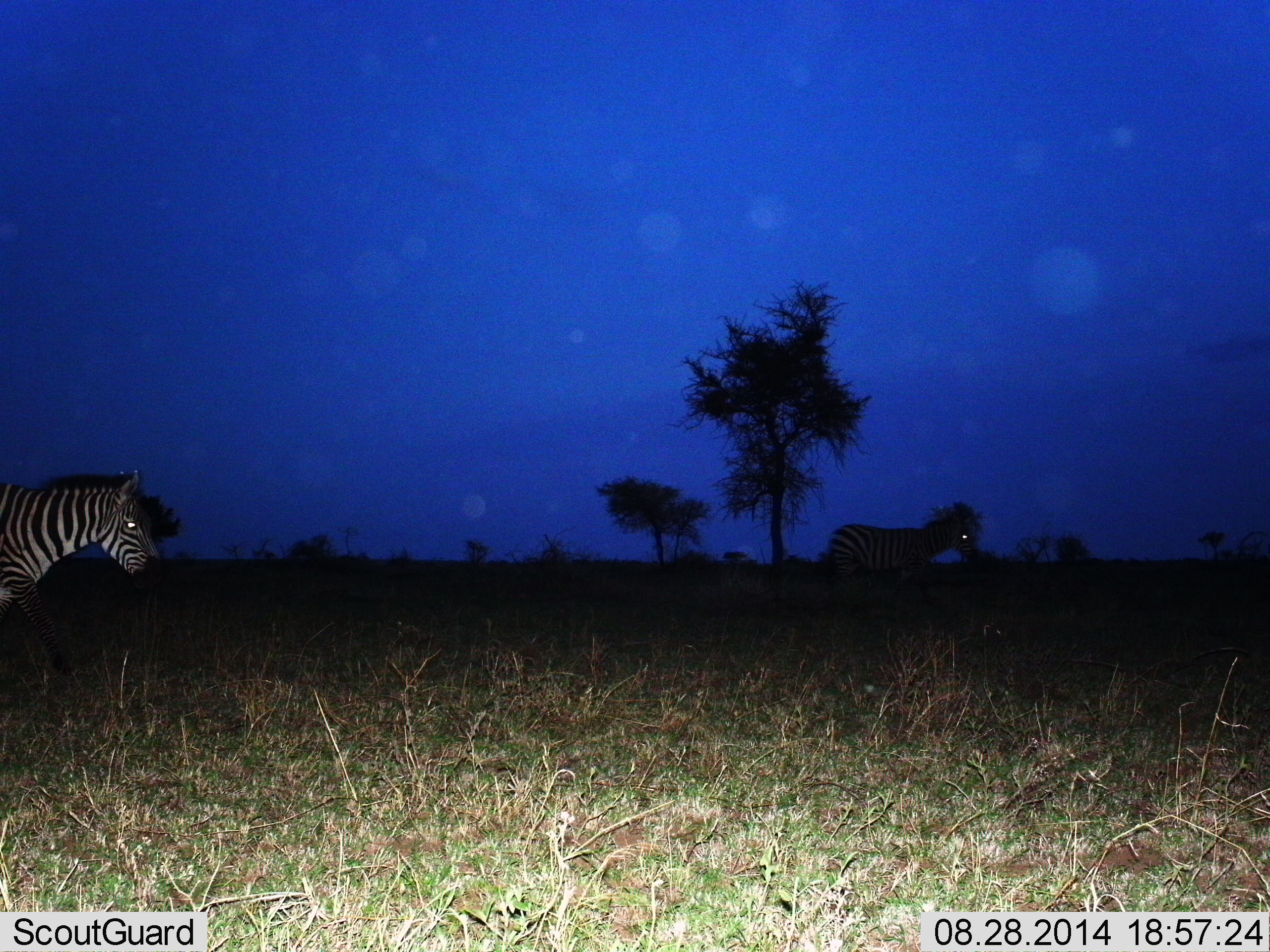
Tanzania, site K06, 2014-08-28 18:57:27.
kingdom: Animalia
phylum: Chordata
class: Mammalia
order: Perissodactyla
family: Equidae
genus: Equus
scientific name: Equus quagga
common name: plains zebra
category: zebra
Zebra (plains zebra) (Equus quagga), count 2. Behavior (volunteer vote fractions): standing 60%, resting 0%, moving 50%, interacting 0%. Young present (vote fraction): 0%. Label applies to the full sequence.